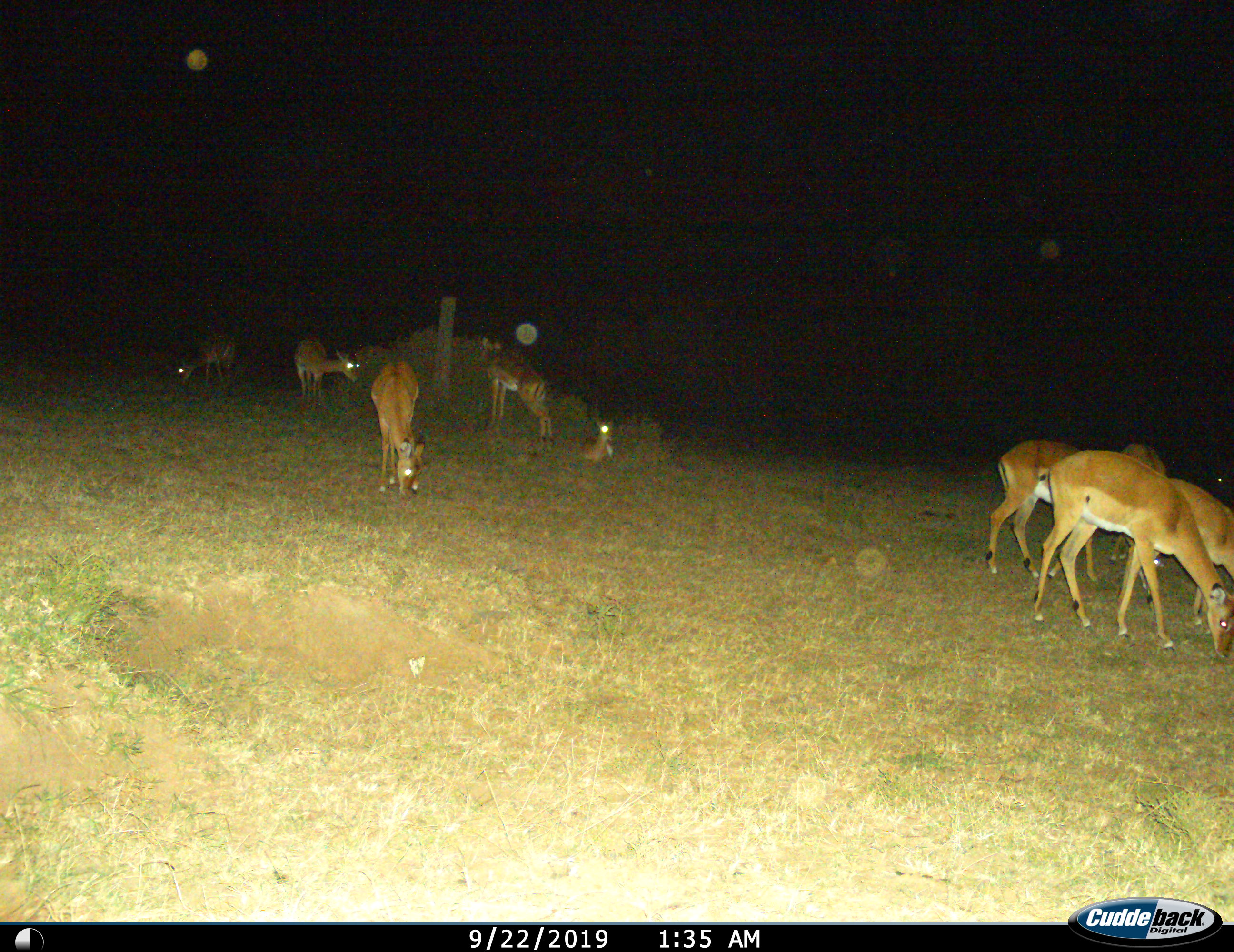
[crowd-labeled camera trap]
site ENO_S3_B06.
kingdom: Animalia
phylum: Chordata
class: Mammalia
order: Artiodactyla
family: Bovidae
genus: Aepyceros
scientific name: Aepyceros melampus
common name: impala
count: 9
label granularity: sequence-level